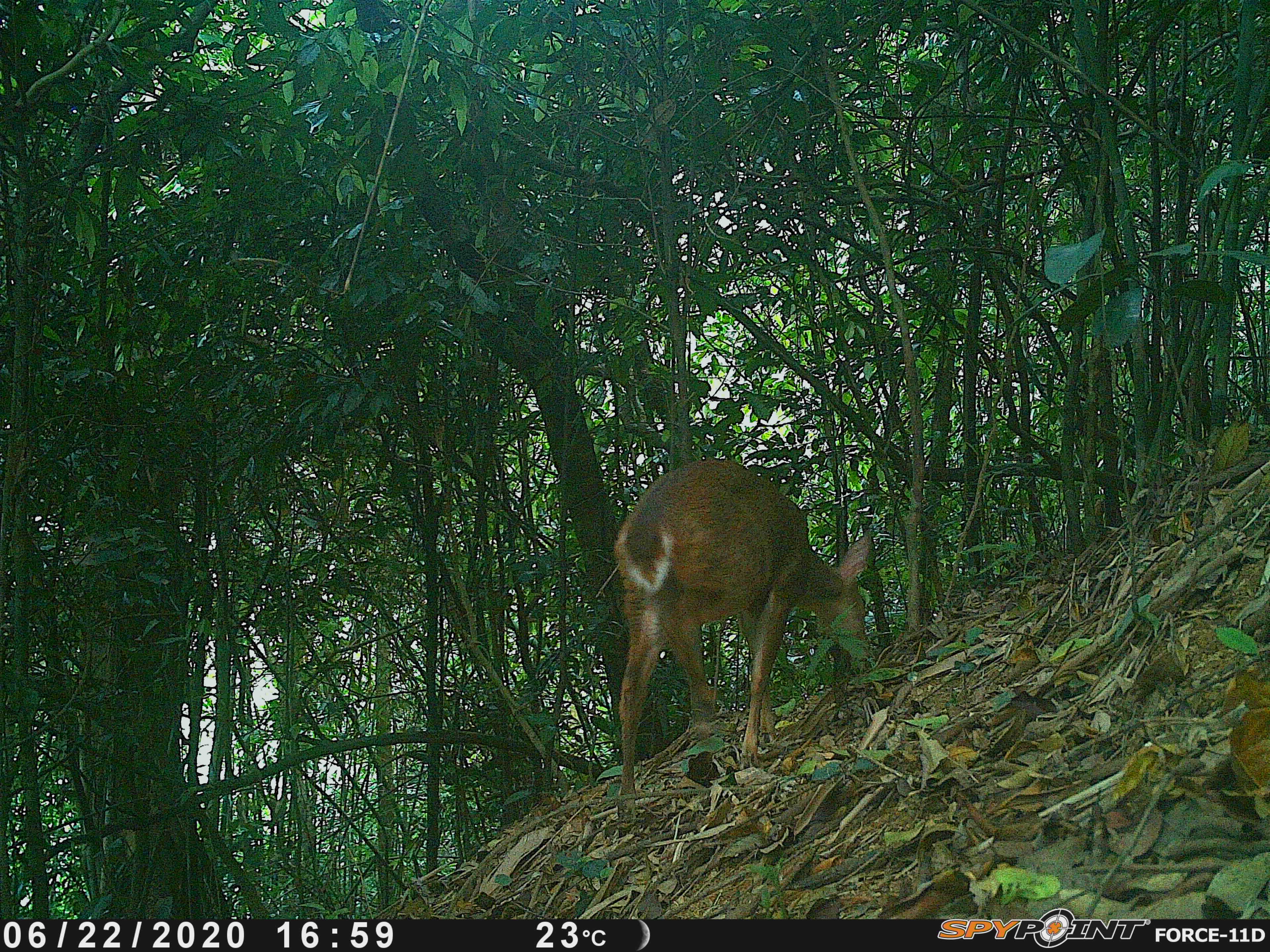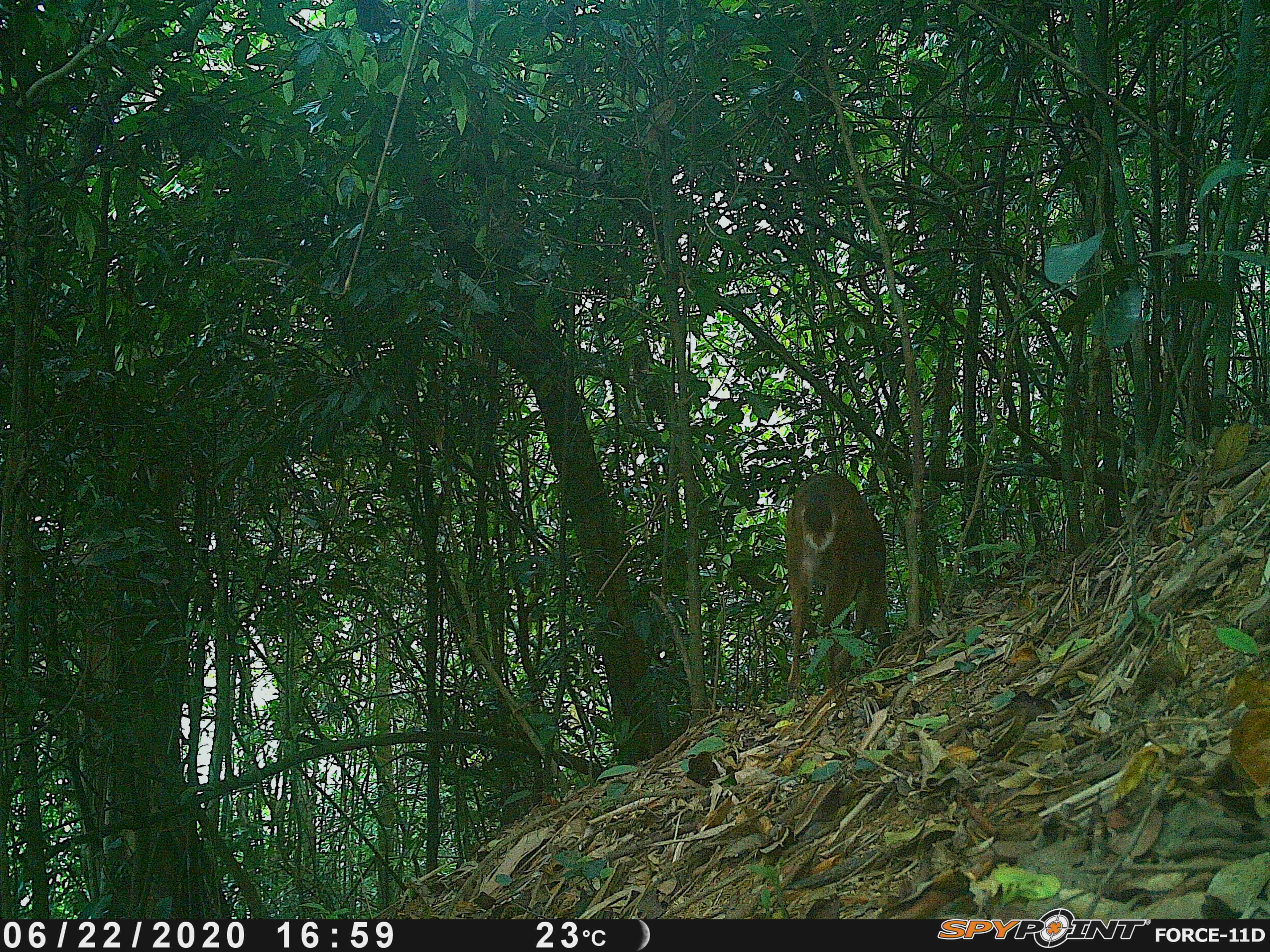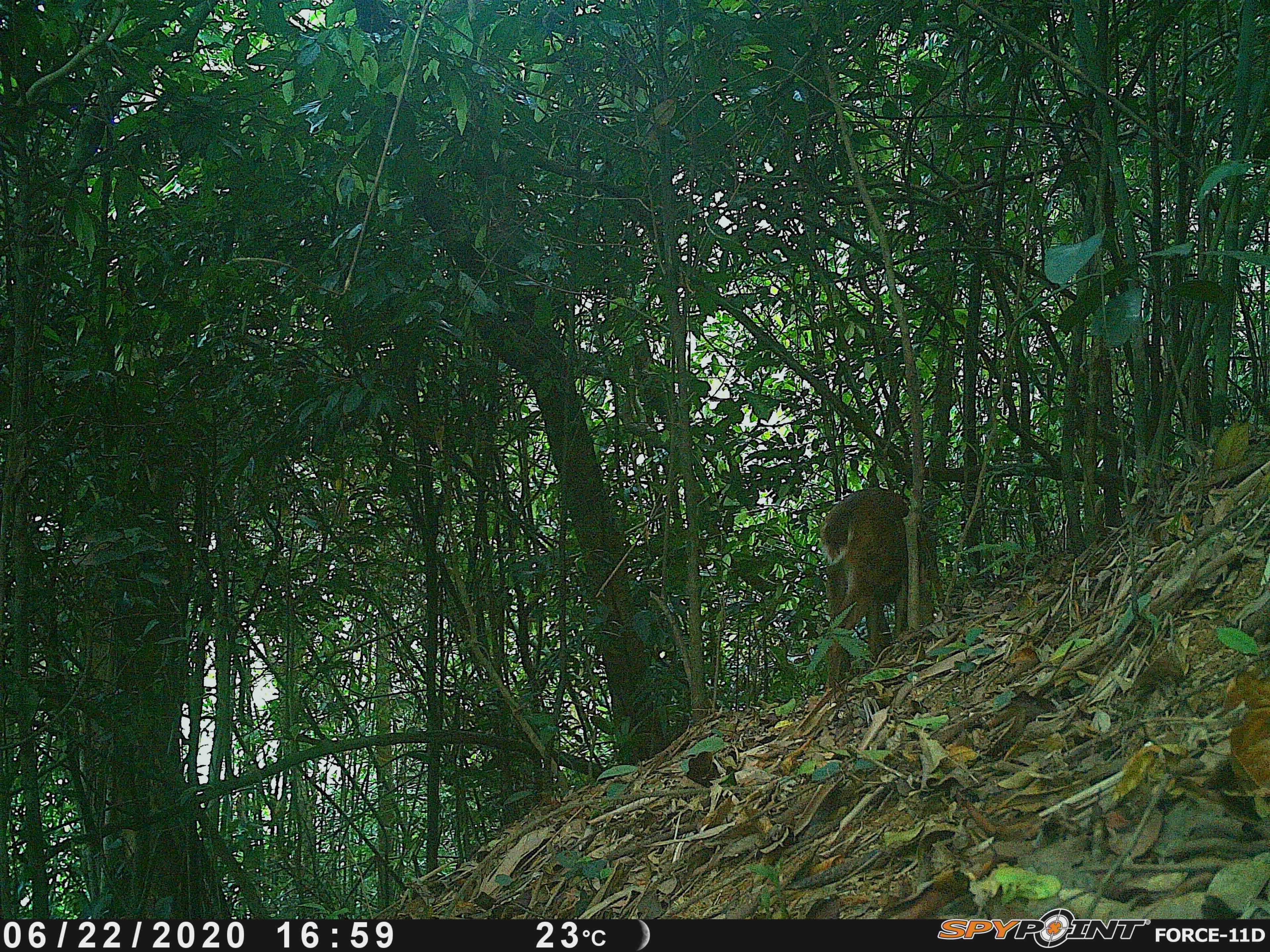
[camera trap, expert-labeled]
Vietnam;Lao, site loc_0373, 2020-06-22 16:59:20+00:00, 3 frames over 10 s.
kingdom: Animalia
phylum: Chordata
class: Mammalia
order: Artiodactyla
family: Cervidae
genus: Muntiacus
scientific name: Muntiacus vuquangensis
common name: large-antlered muntjac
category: large antlered muntjac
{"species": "large antlered muntjac (large-antlered muntjac) (Muntiacus vuquangensis)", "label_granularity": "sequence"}